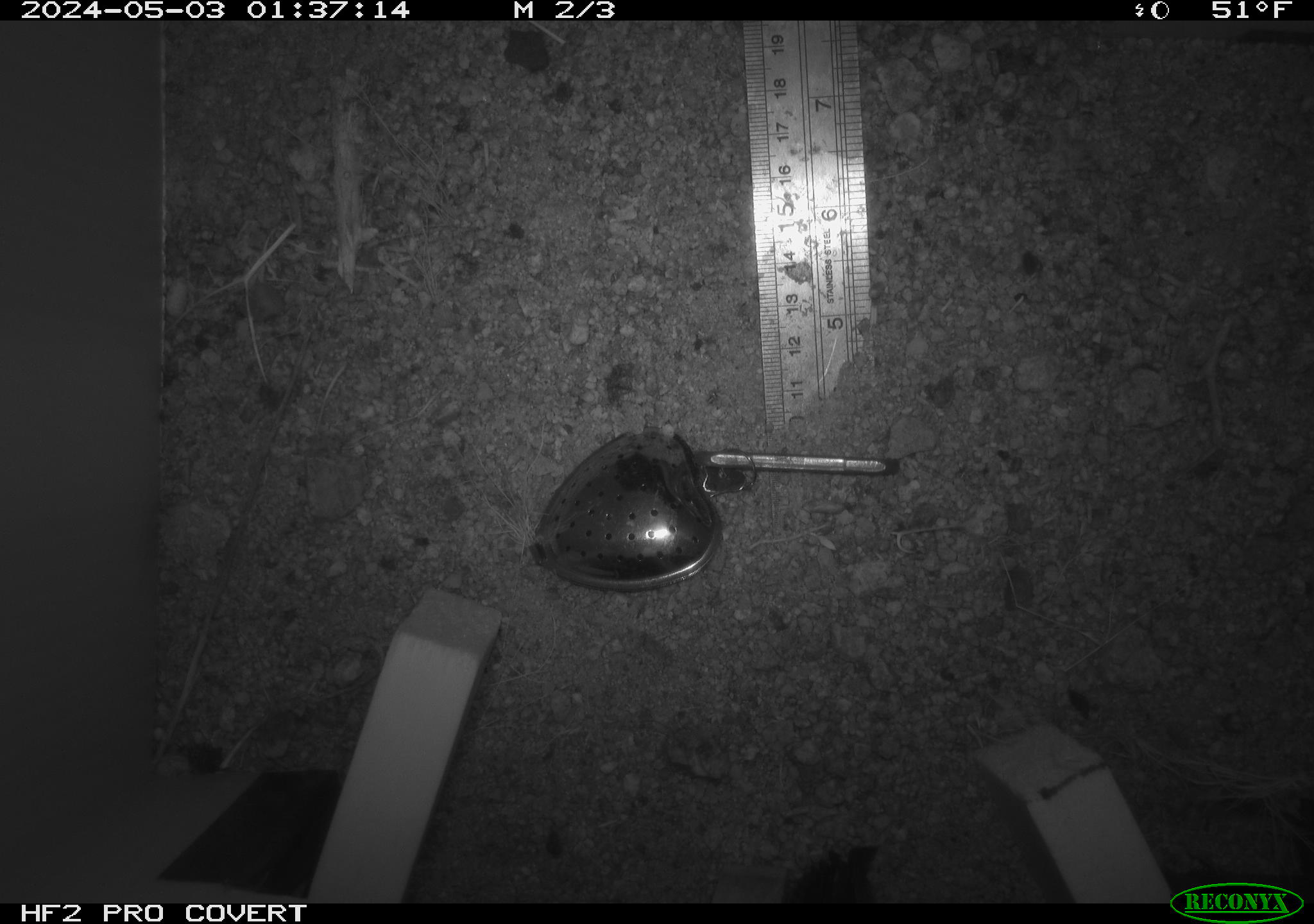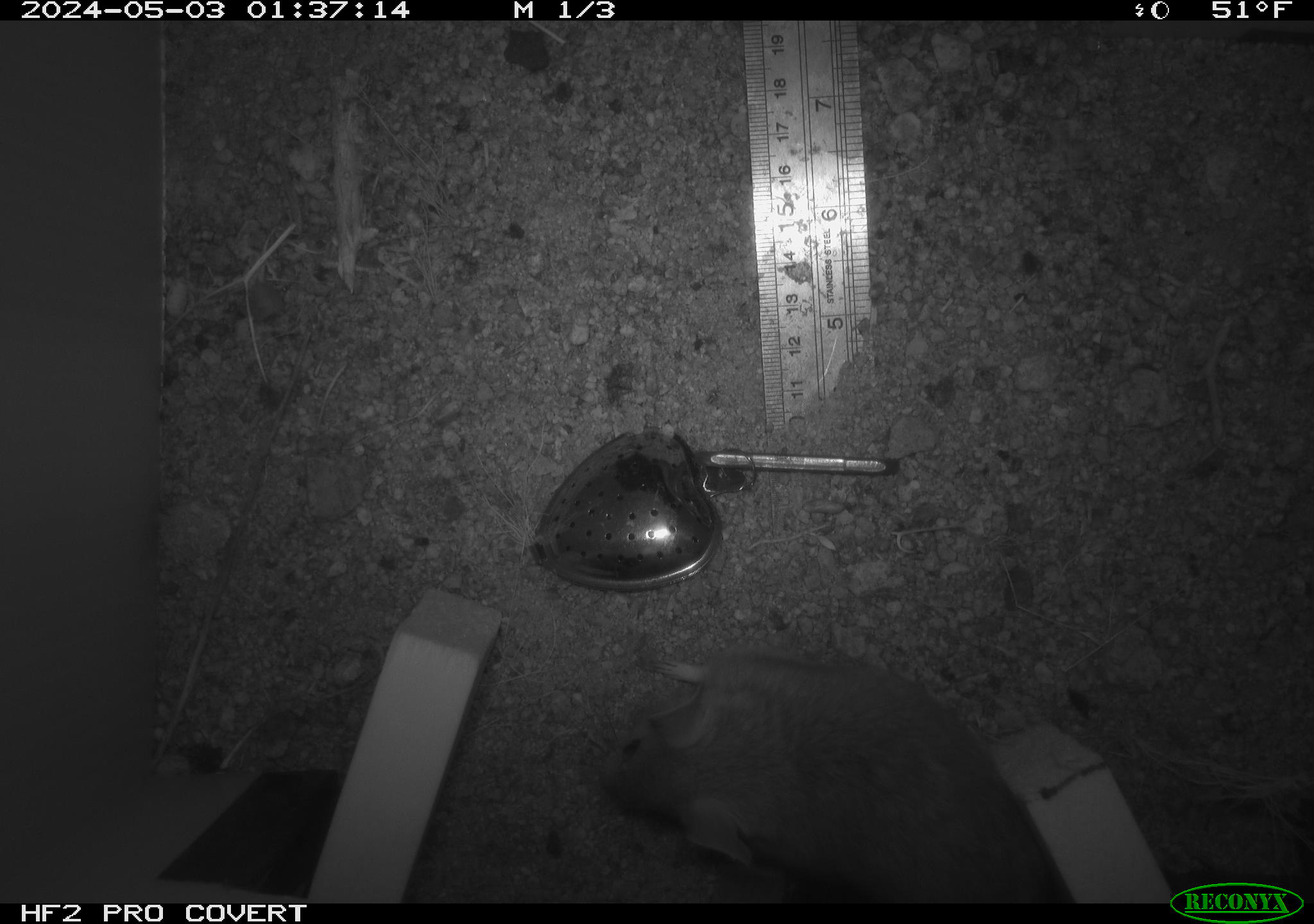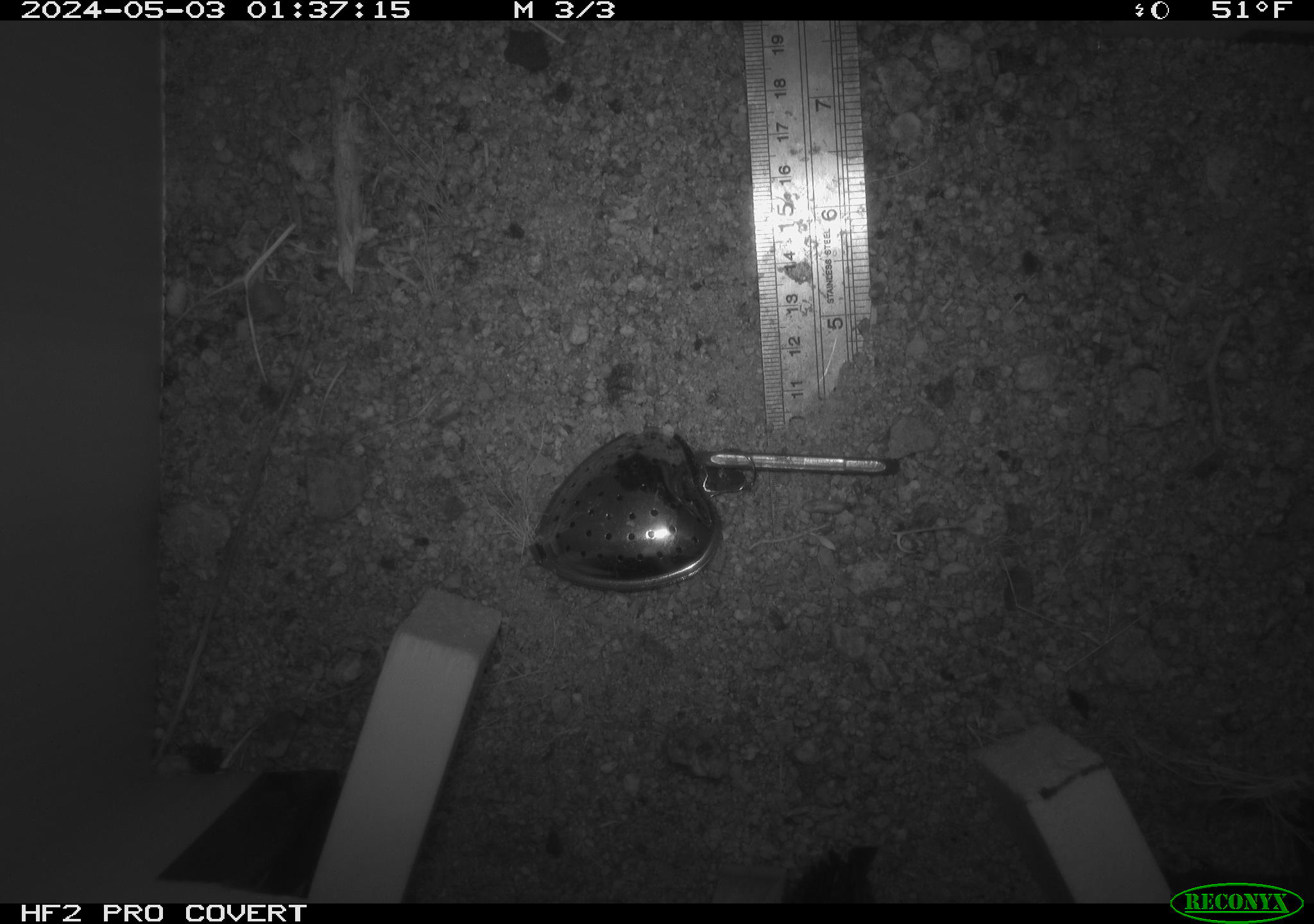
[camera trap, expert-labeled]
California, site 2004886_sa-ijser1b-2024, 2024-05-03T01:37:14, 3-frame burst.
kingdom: Animalia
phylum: Chordata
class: Mammalia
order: Rodentia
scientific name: Rodentia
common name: woodrat or rat or mouse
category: woodrat or rat or mouse species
Woodrat or rat or mouse species (woodrat or rat or mouse) (Rodentia).